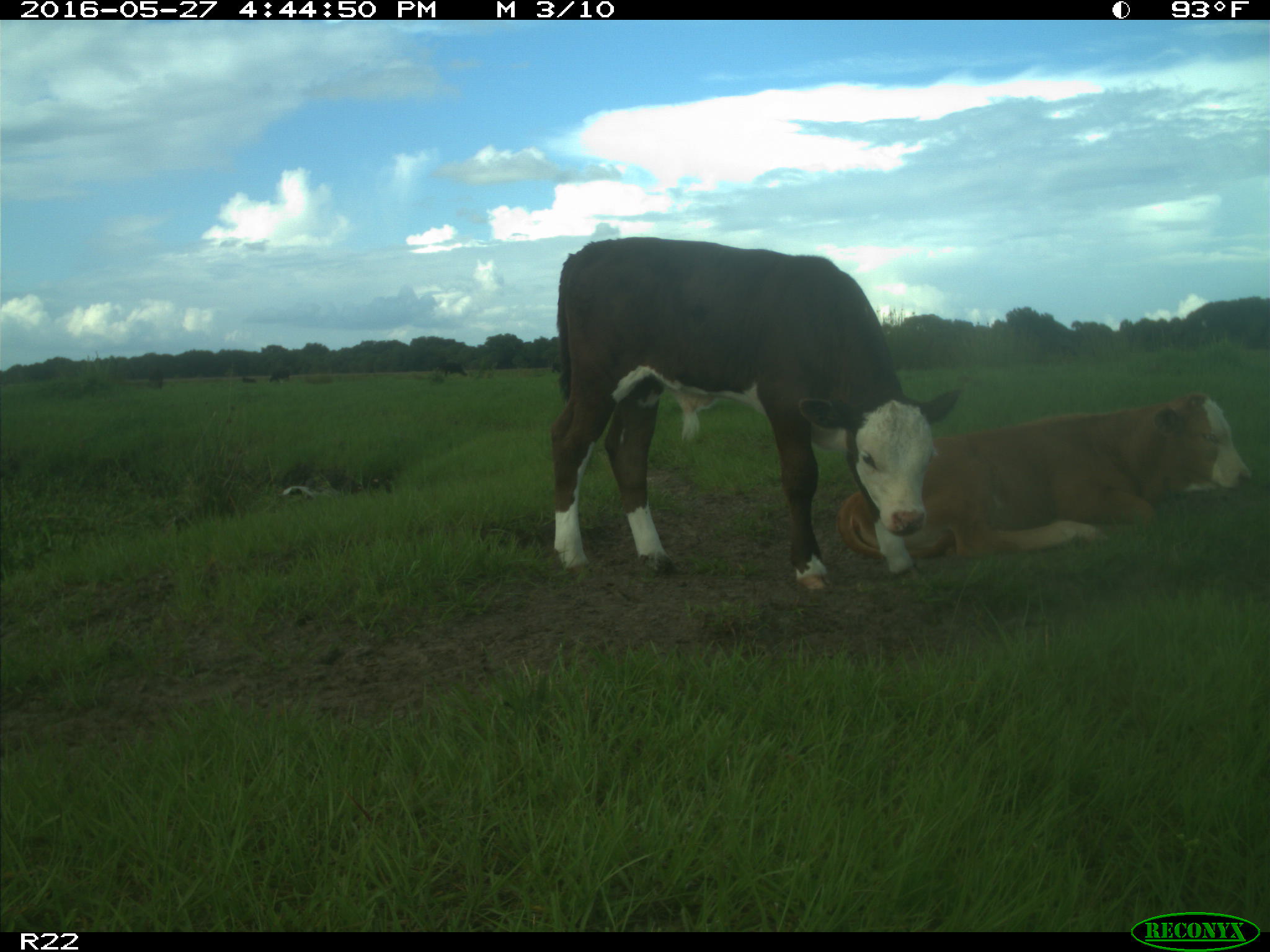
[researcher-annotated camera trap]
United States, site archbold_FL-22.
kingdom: Animalia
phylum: Chordata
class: Mammalia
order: Artiodactyla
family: Bovidae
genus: Bos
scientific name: Bos taurus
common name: domestic cow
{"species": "Bos taurus (domestic cow)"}